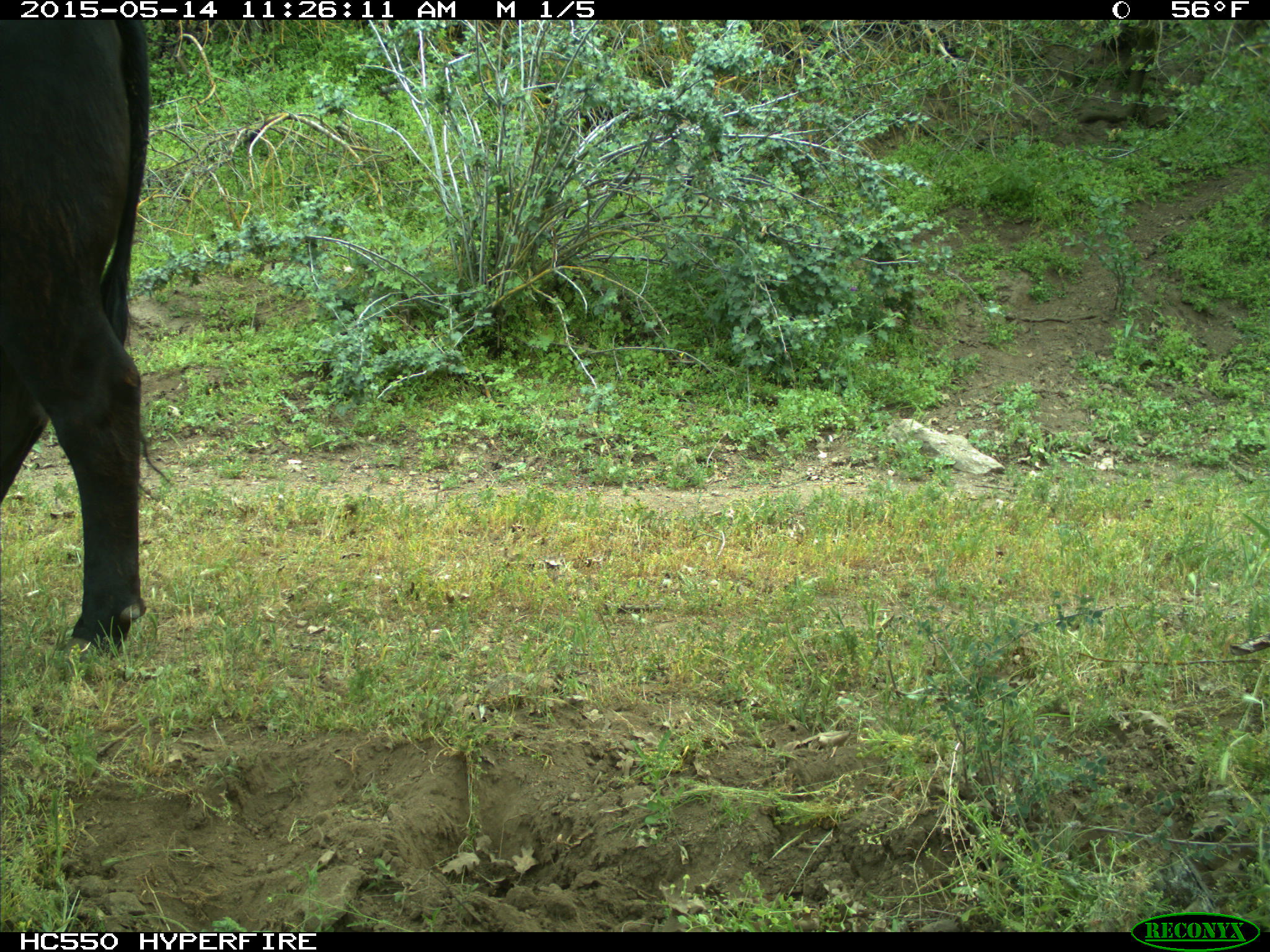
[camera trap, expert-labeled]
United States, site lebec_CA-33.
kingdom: Animalia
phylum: Chordata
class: Mammalia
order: Artiodactyla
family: Bovidae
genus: Bos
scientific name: Bos taurus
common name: domestic cow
Bos taurus (domestic cow).